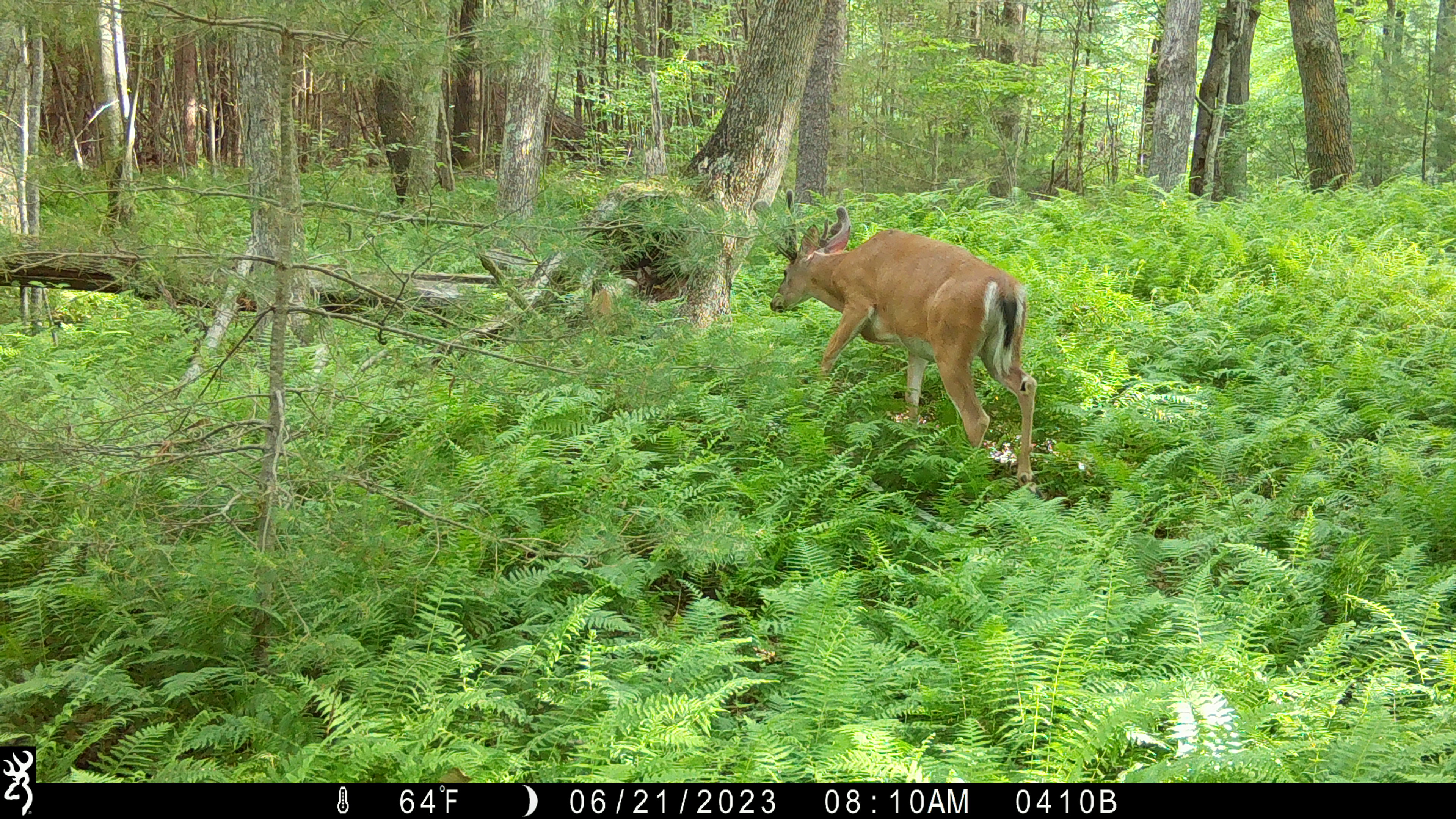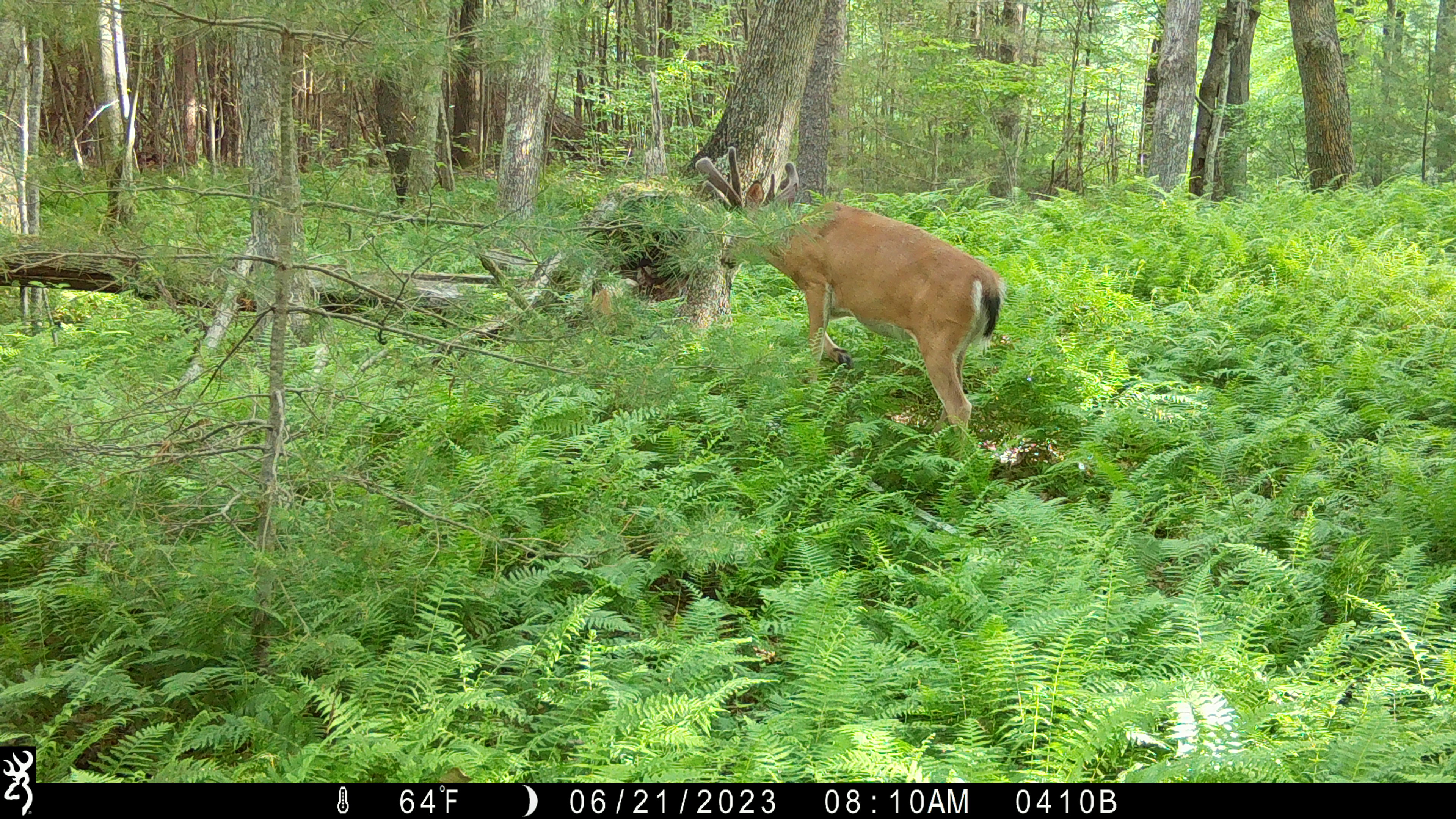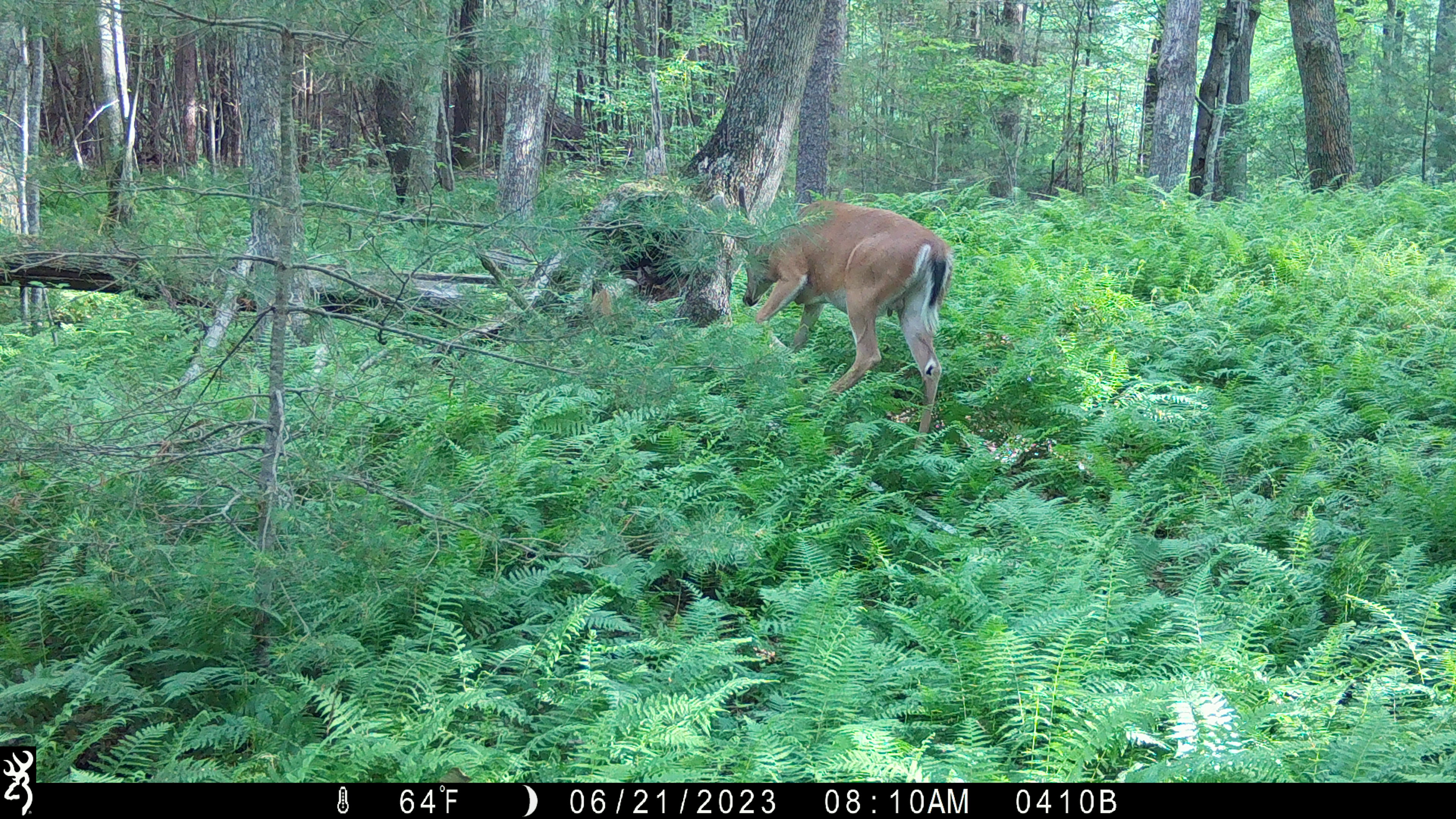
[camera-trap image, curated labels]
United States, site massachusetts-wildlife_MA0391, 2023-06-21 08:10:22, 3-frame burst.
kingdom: Animalia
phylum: Chordata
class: Mammalia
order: Artiodactyla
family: Cervidae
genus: Odocoileus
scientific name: Odocoileus virginianus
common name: white-tailed deer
White-tailed deer (Odocoileus virginianus).